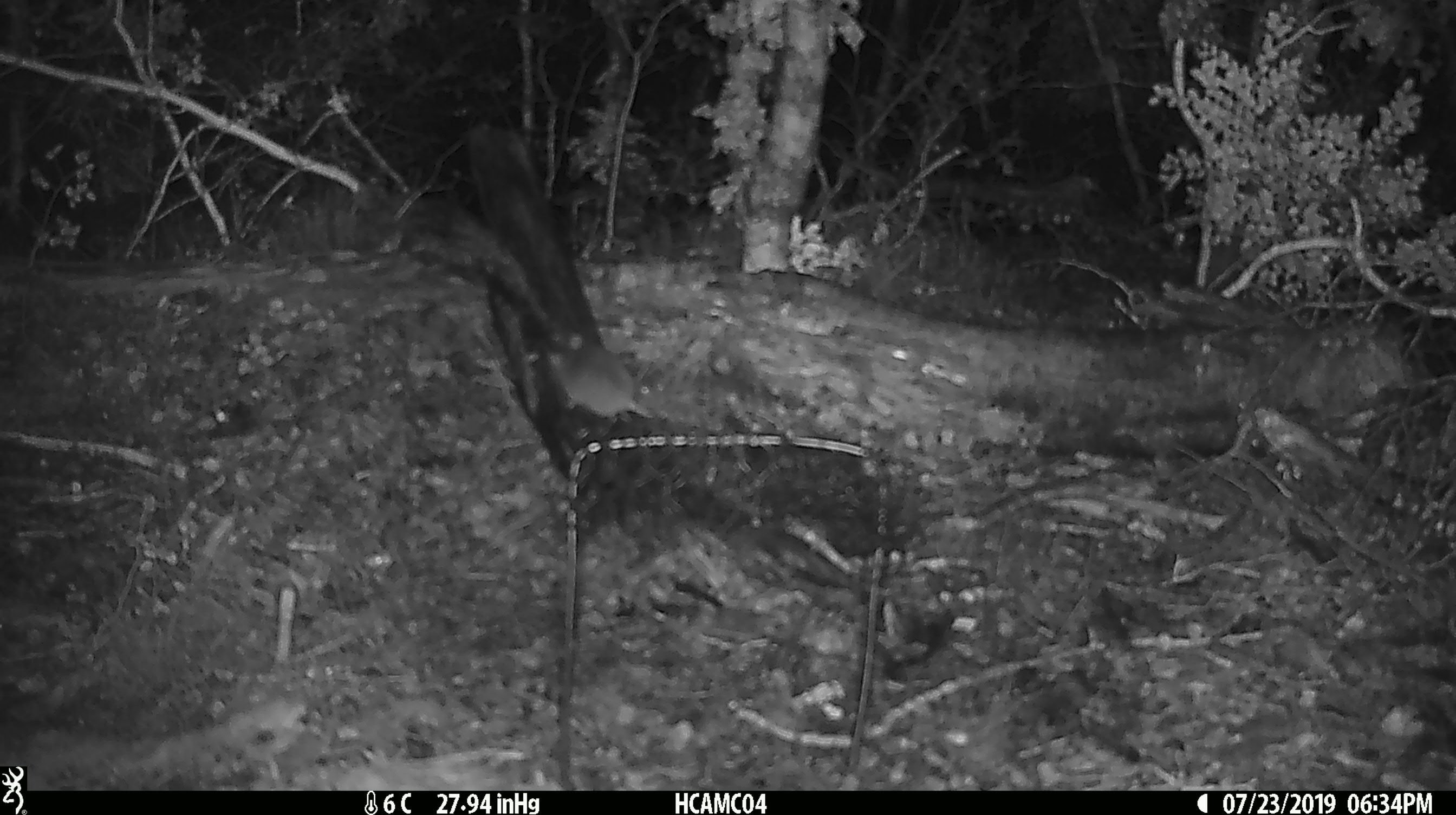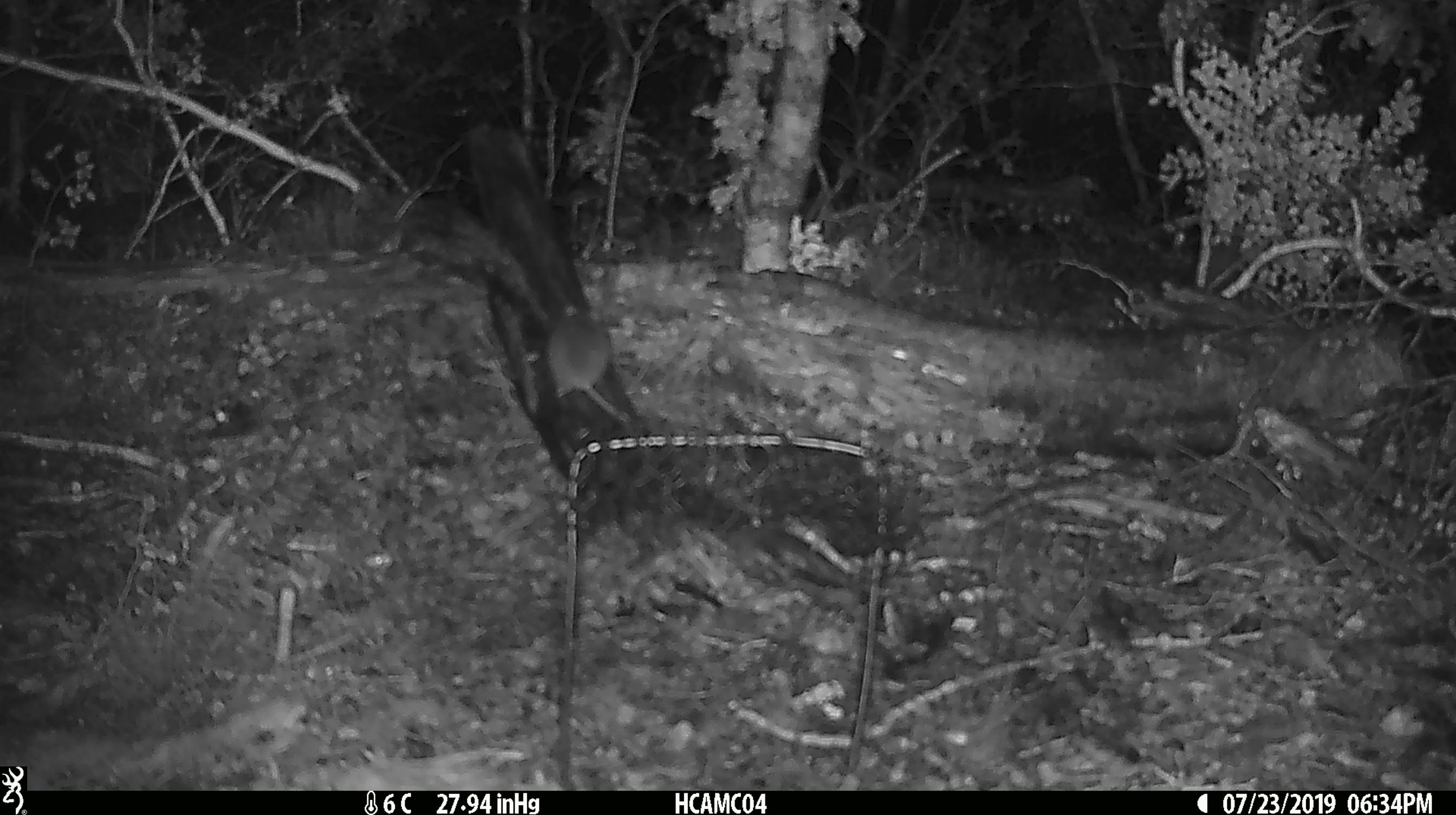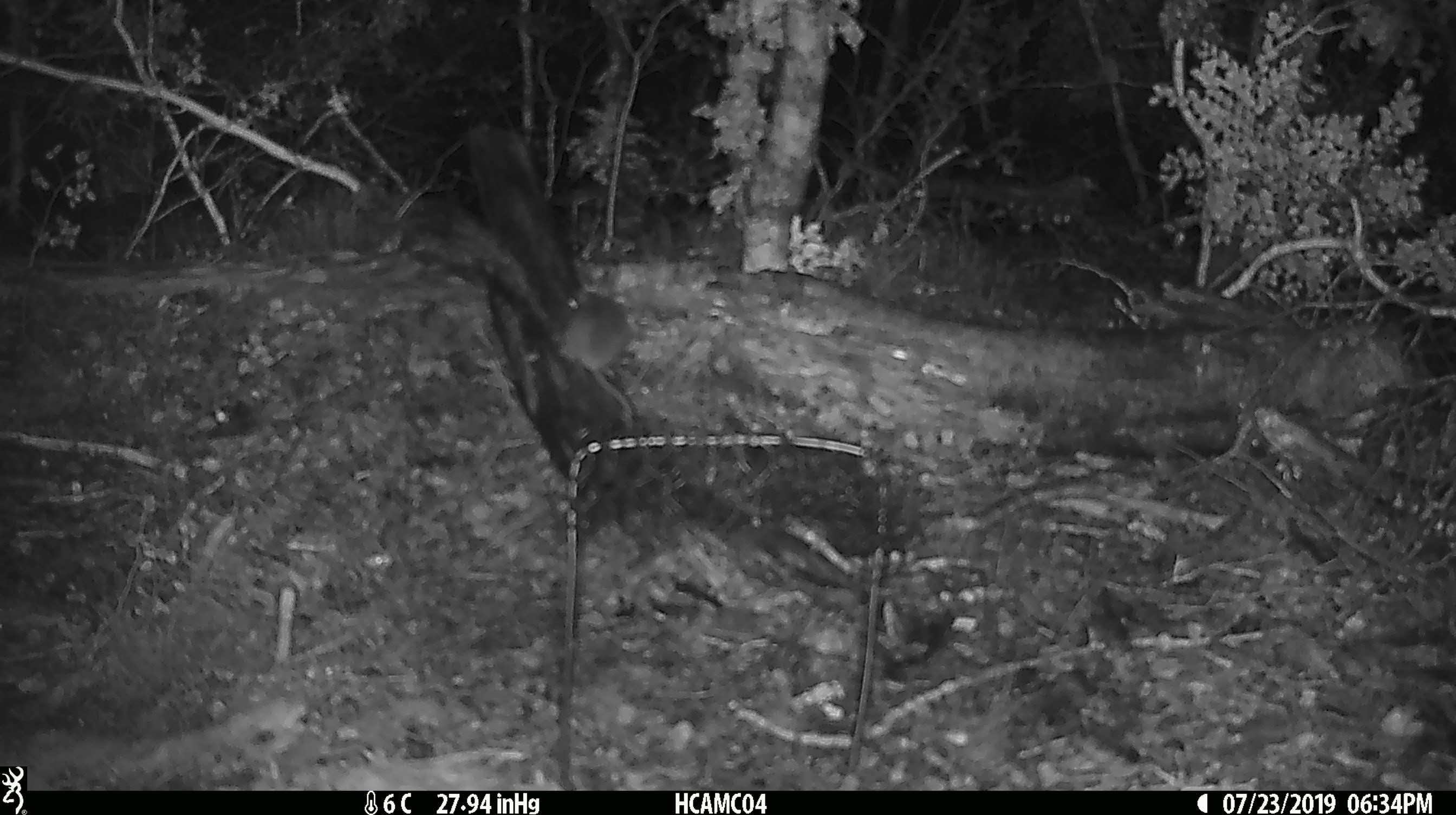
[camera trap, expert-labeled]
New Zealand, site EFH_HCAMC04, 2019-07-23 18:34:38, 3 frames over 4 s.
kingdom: Animalia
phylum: Chordata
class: Mammalia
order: Rodentia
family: Muridae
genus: Mus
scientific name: Mus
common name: mouse